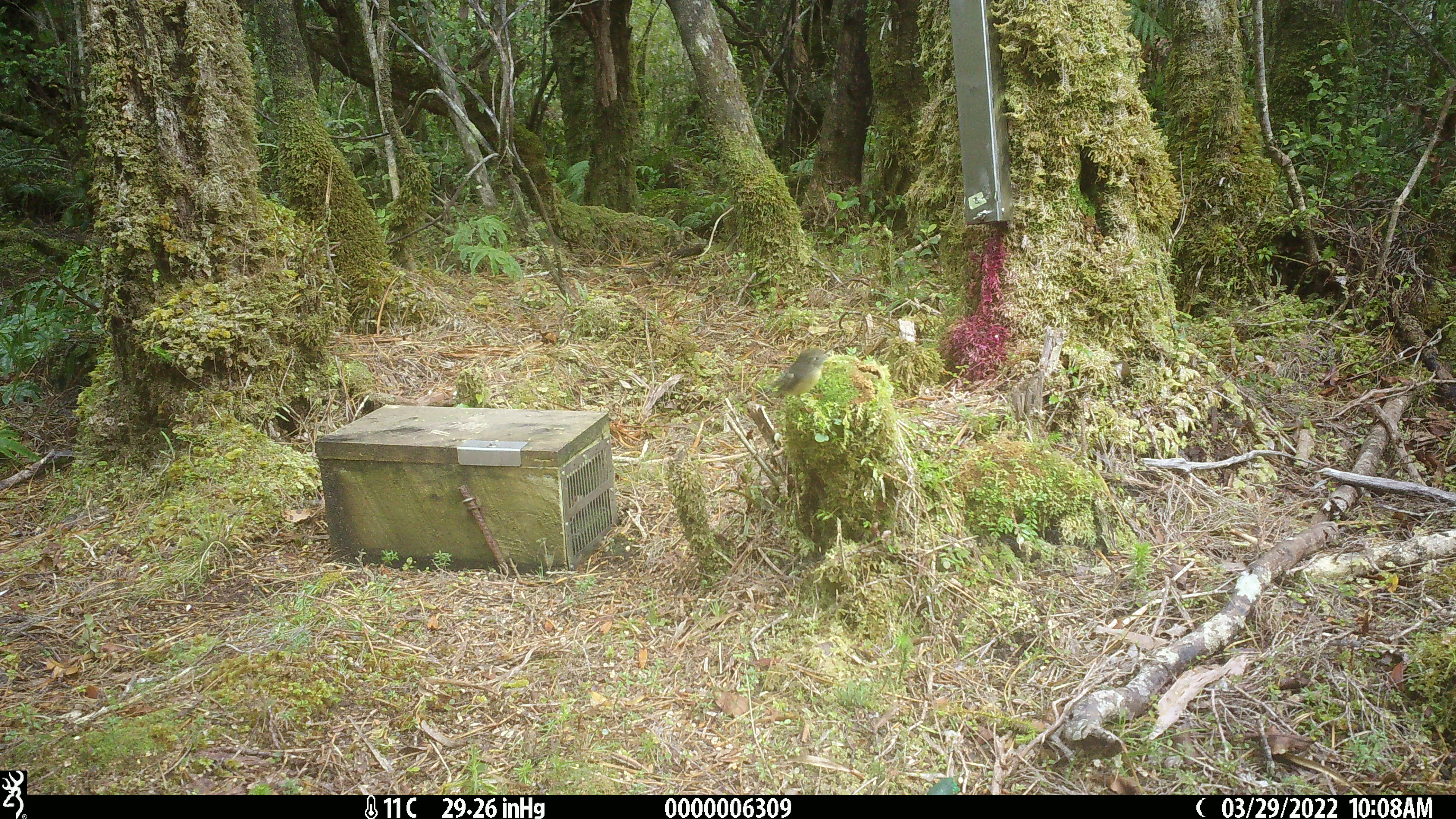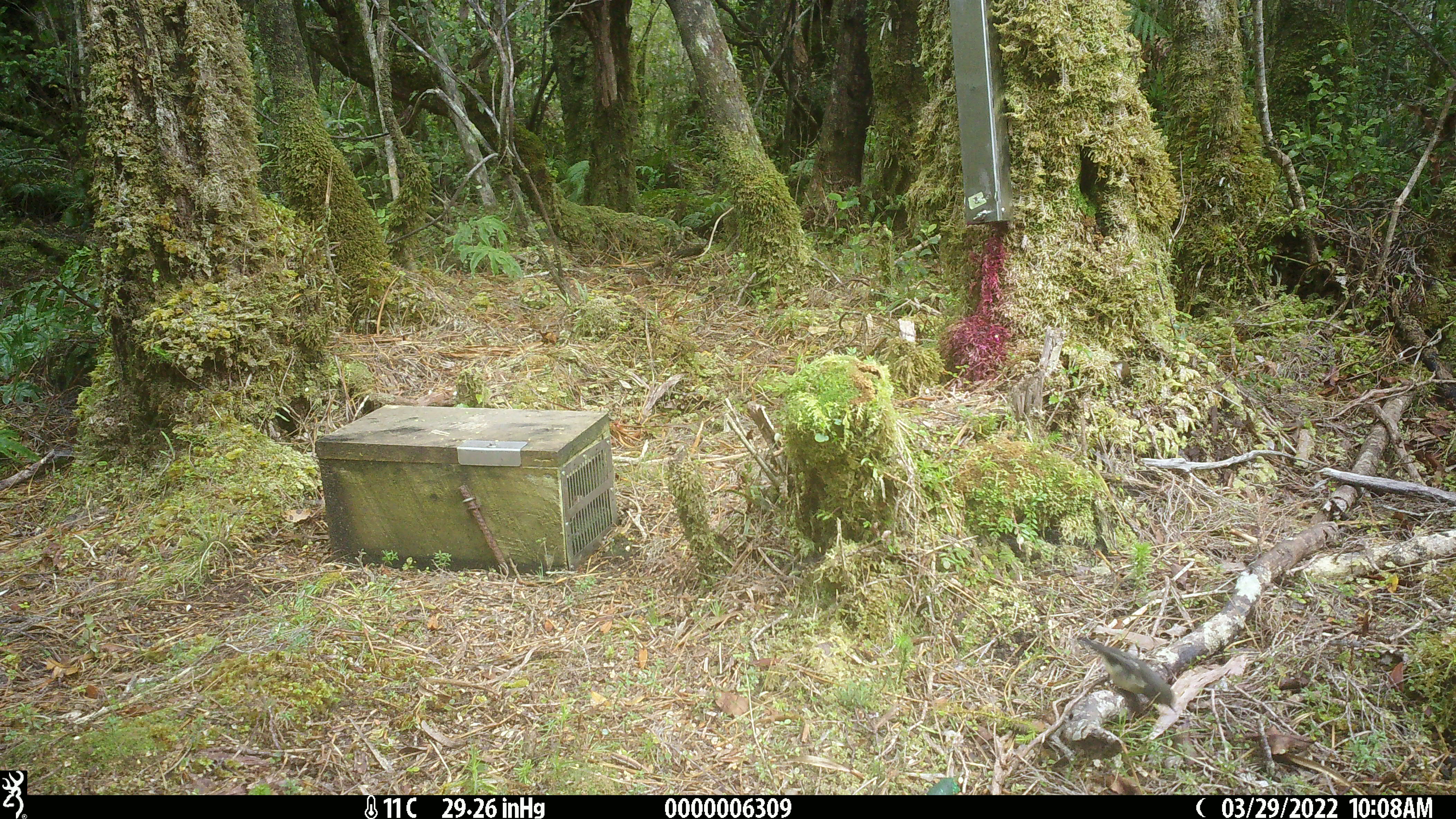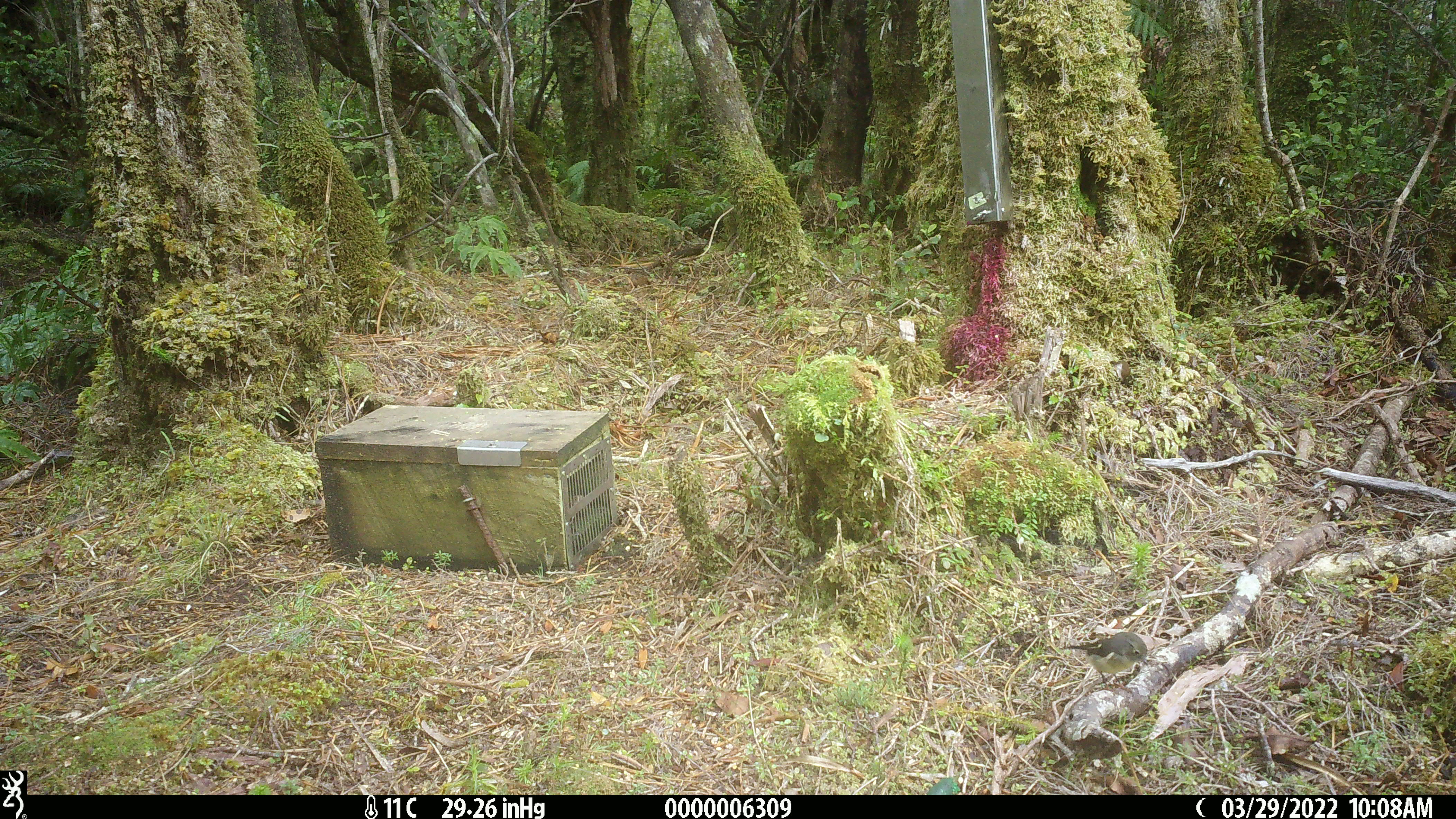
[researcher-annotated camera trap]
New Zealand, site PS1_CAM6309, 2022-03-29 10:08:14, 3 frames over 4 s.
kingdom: Animalia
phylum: Chordata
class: Aves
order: Passeriformes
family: Petroicidae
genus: Petroica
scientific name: Petroica macrocephala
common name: tomtit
Tomtit (Petroica macrocephala).